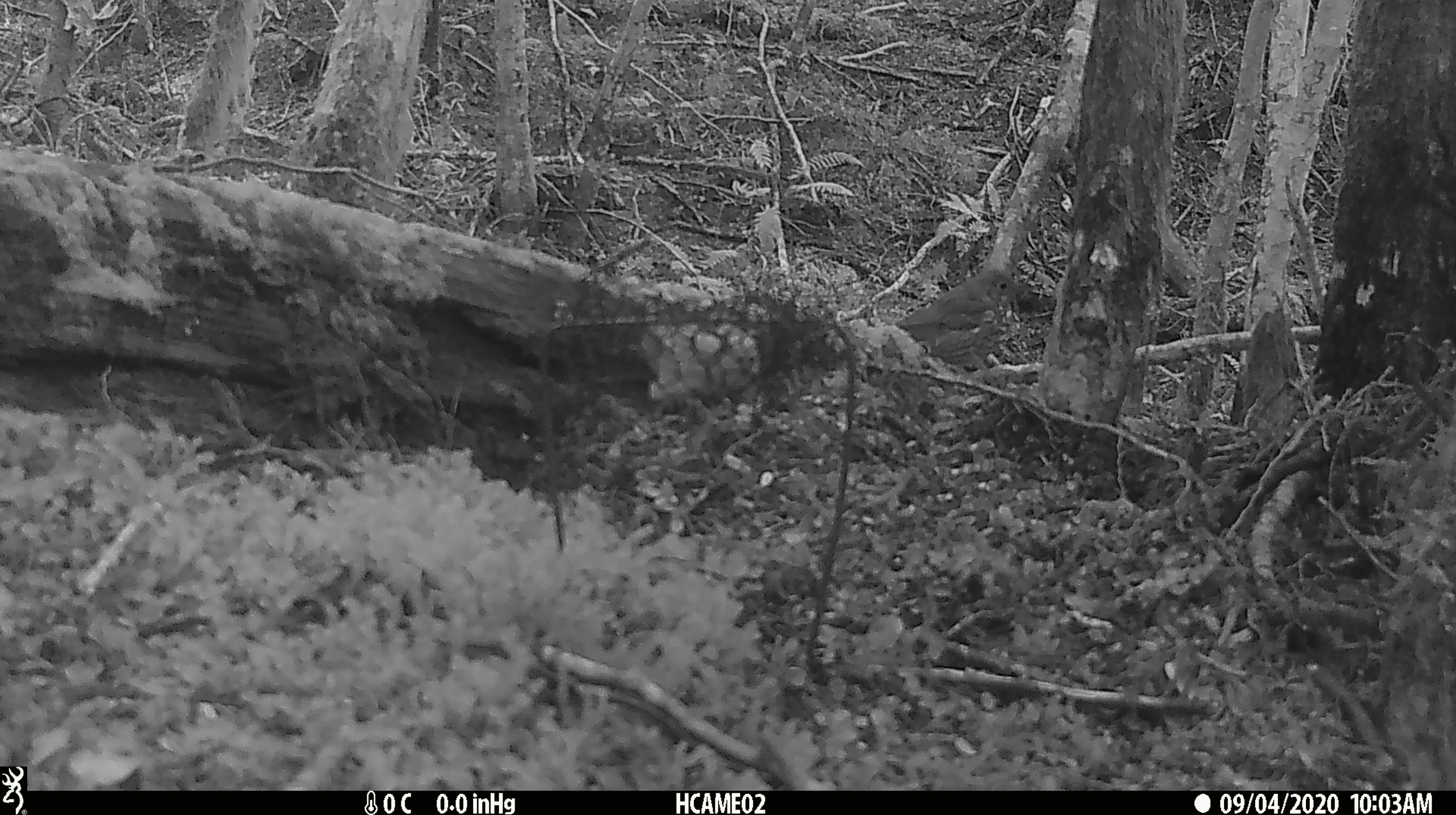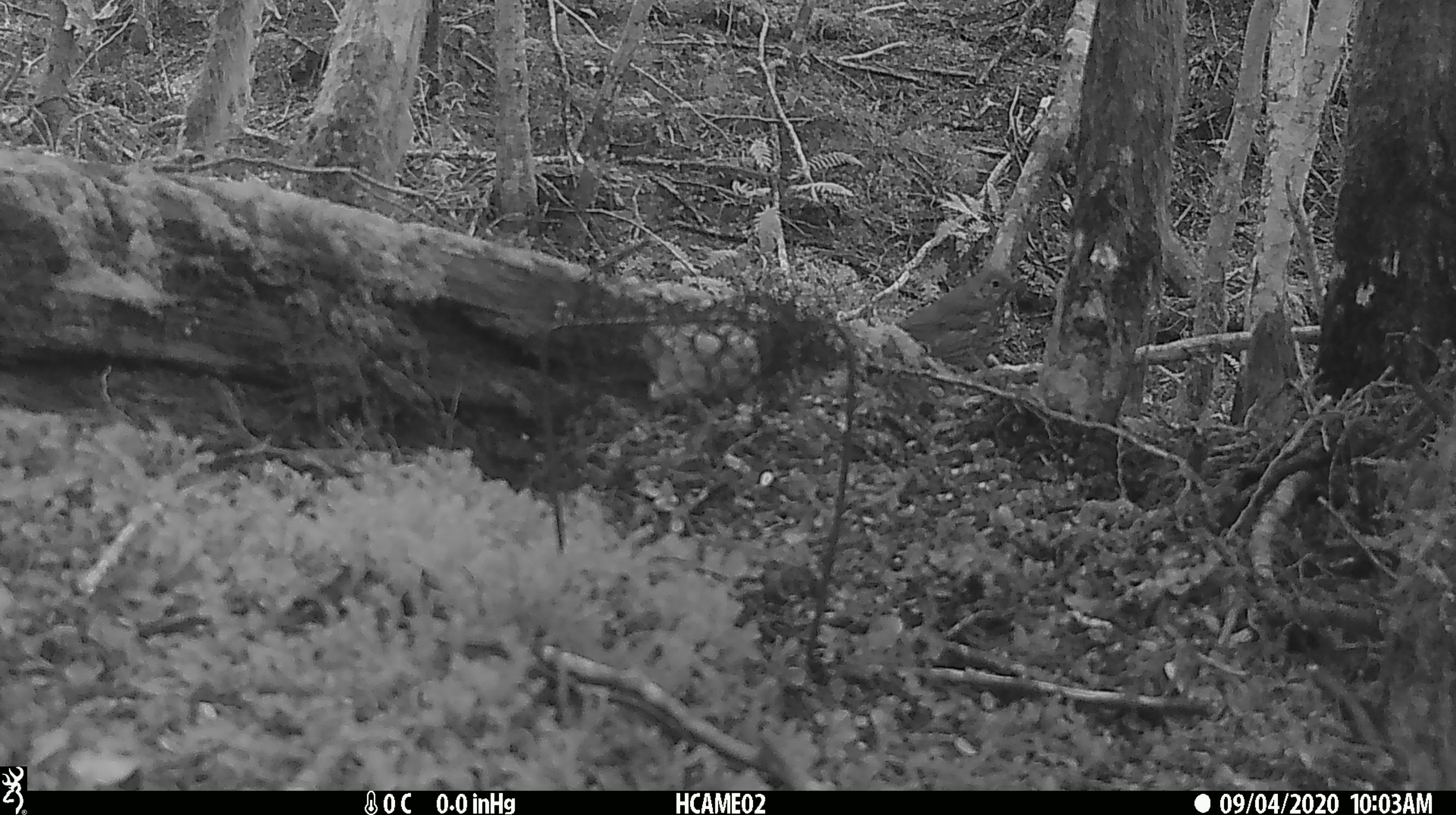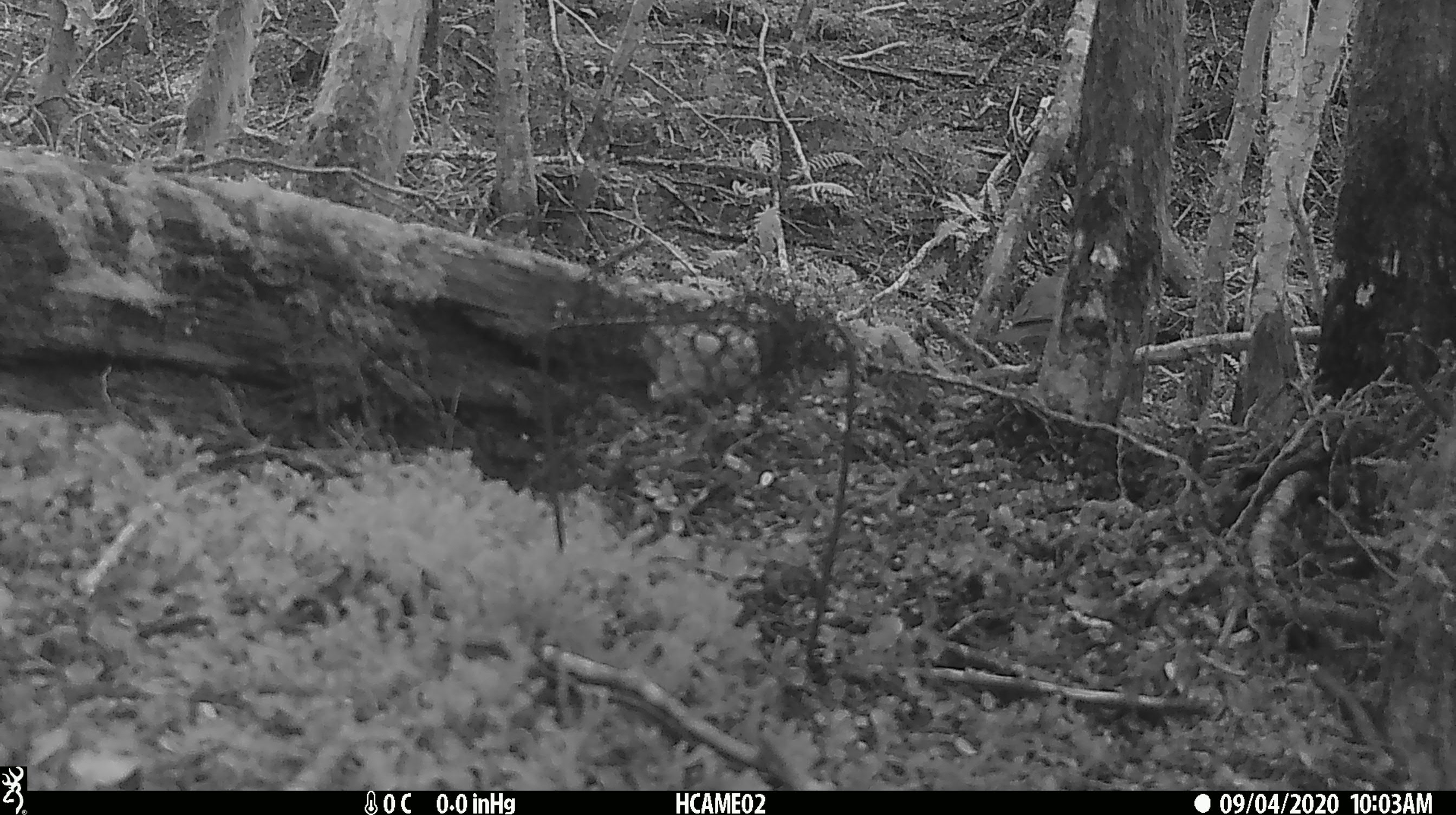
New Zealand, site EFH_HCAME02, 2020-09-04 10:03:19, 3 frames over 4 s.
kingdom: Animalia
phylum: Chordata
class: Aves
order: Passeriformes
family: Petroicidae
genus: Petroica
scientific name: Petroica australis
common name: new zealand robin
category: robin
Robin (new zealand robin) (Petroica australis).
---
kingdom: Animalia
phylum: Chordata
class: Aves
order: Passeriformes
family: Turdidae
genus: Turdus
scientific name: Turdus philomelos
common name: song thrush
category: thrush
Thrush (song thrush) (Turdus philomelos).